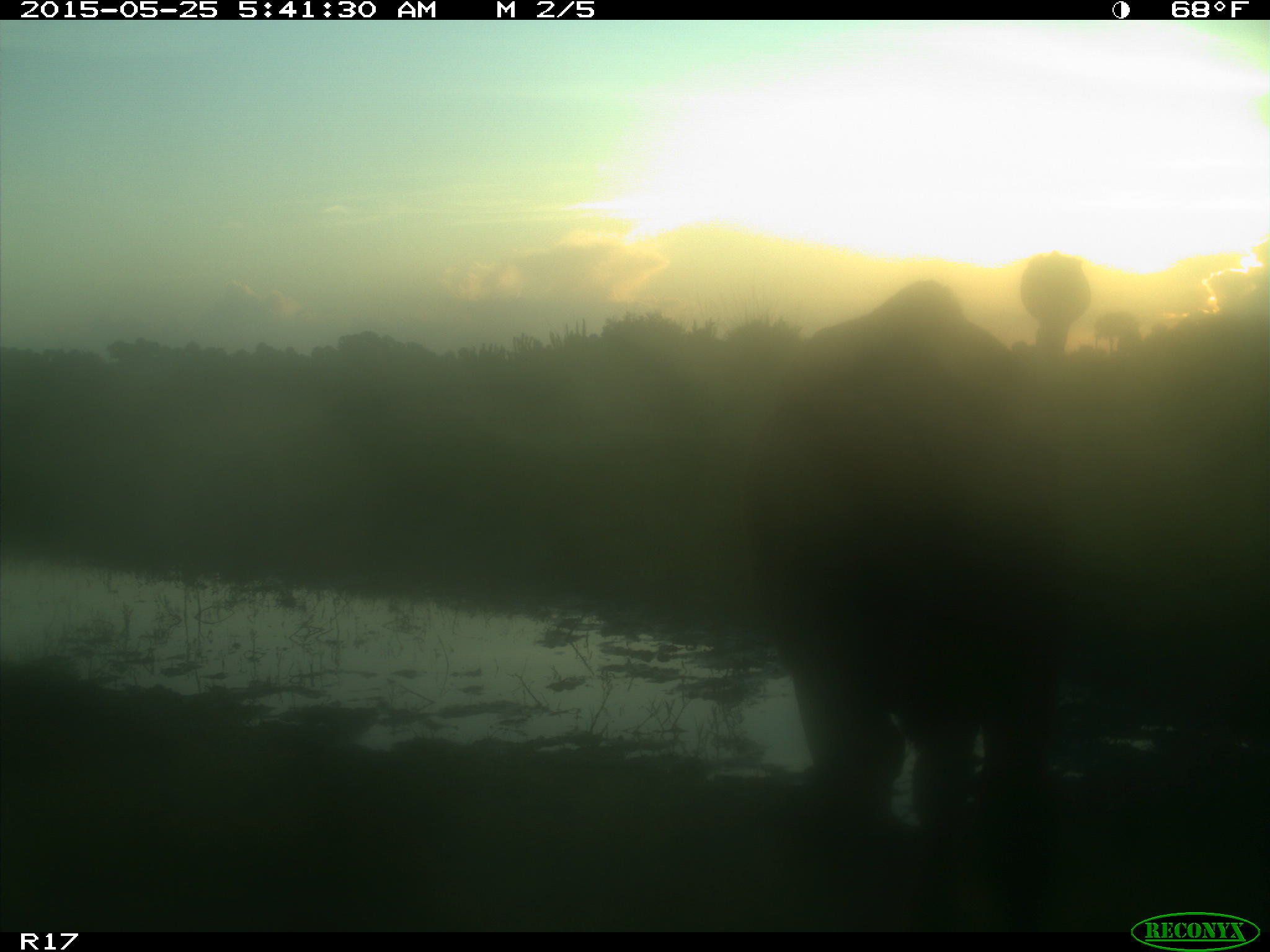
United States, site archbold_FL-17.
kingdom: Animalia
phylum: Chordata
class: Mammalia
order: Artiodactyla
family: Bovidae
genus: Bos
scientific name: Bos taurus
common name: domestic cow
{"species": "Bos taurus (domestic cow)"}